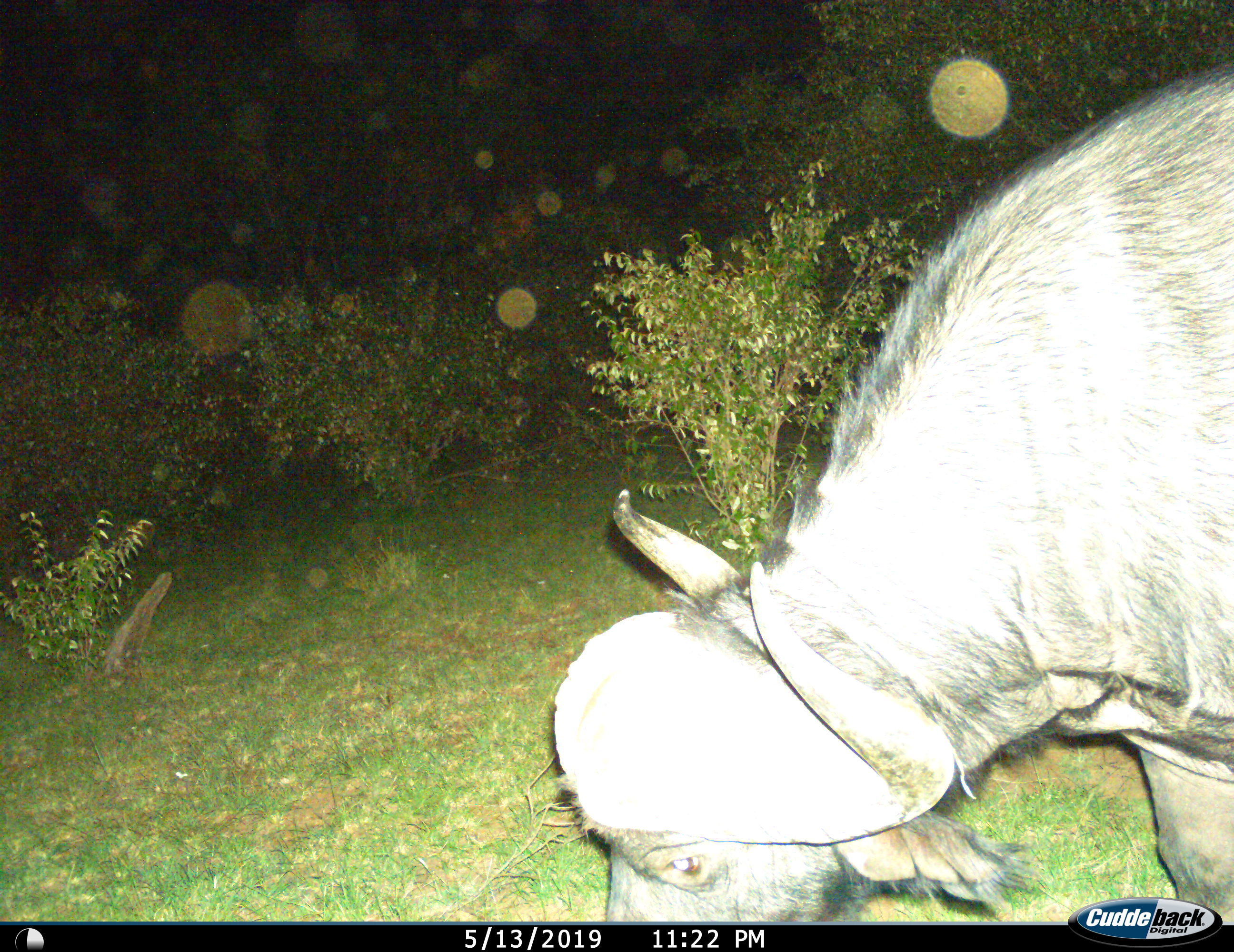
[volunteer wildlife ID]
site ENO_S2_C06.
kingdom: Animalia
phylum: Chordata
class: Mammalia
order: Artiodactyla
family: Bovidae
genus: Syncerus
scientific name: Syncerus caffer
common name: african buffalo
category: buffalo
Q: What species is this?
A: Buffalo (african buffalo) (Syncerus caffer).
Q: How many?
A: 1.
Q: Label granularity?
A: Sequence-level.